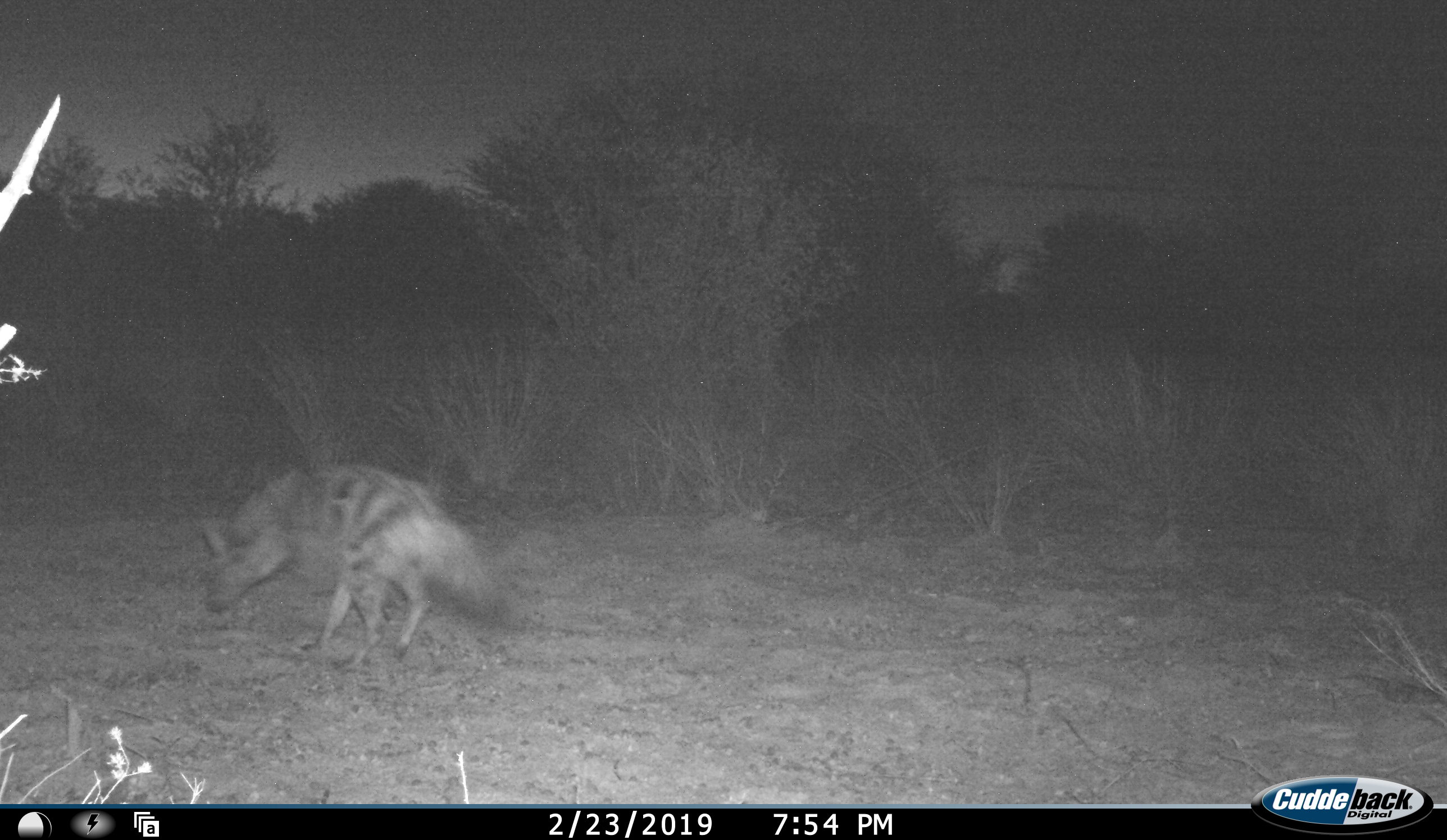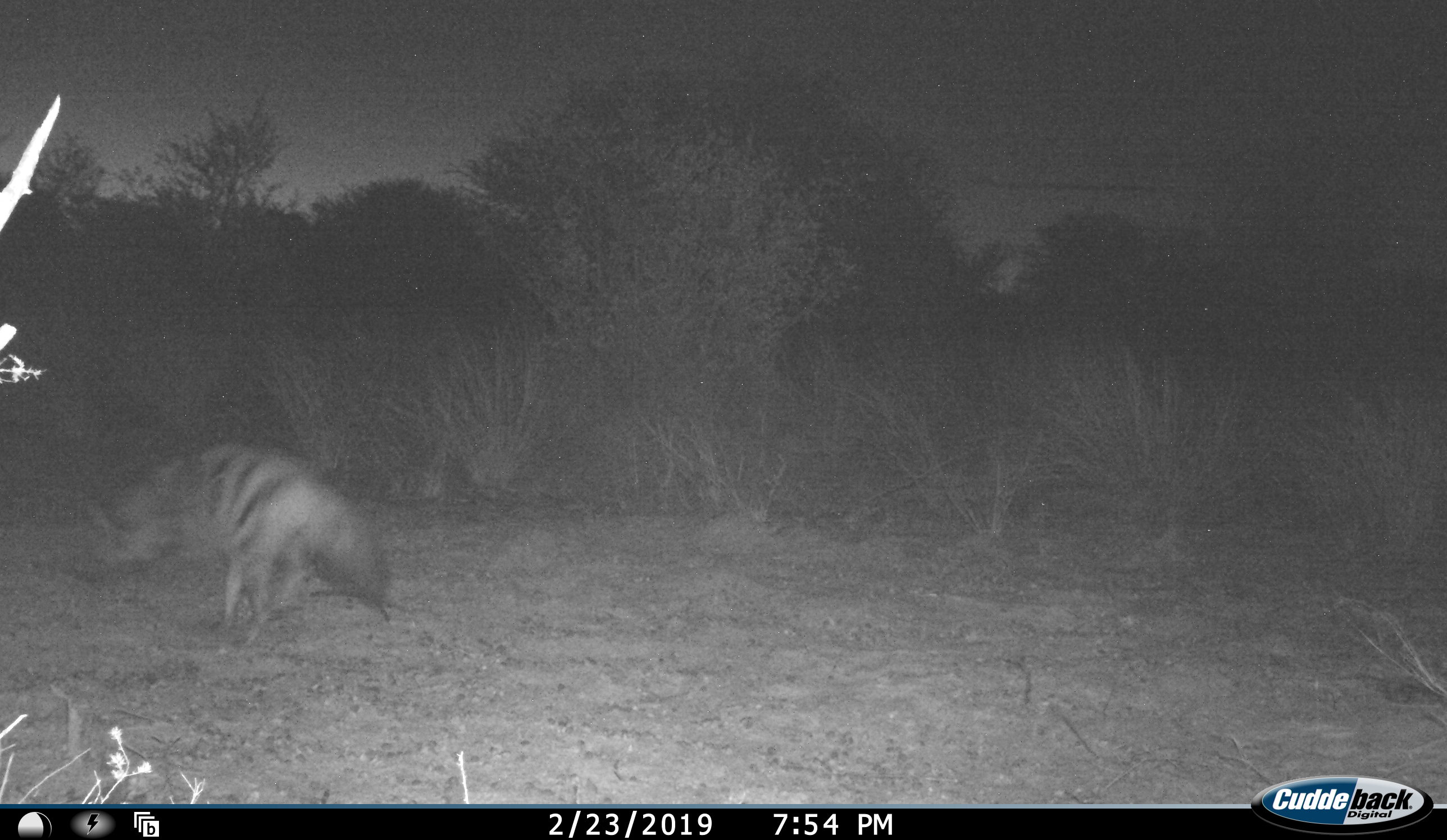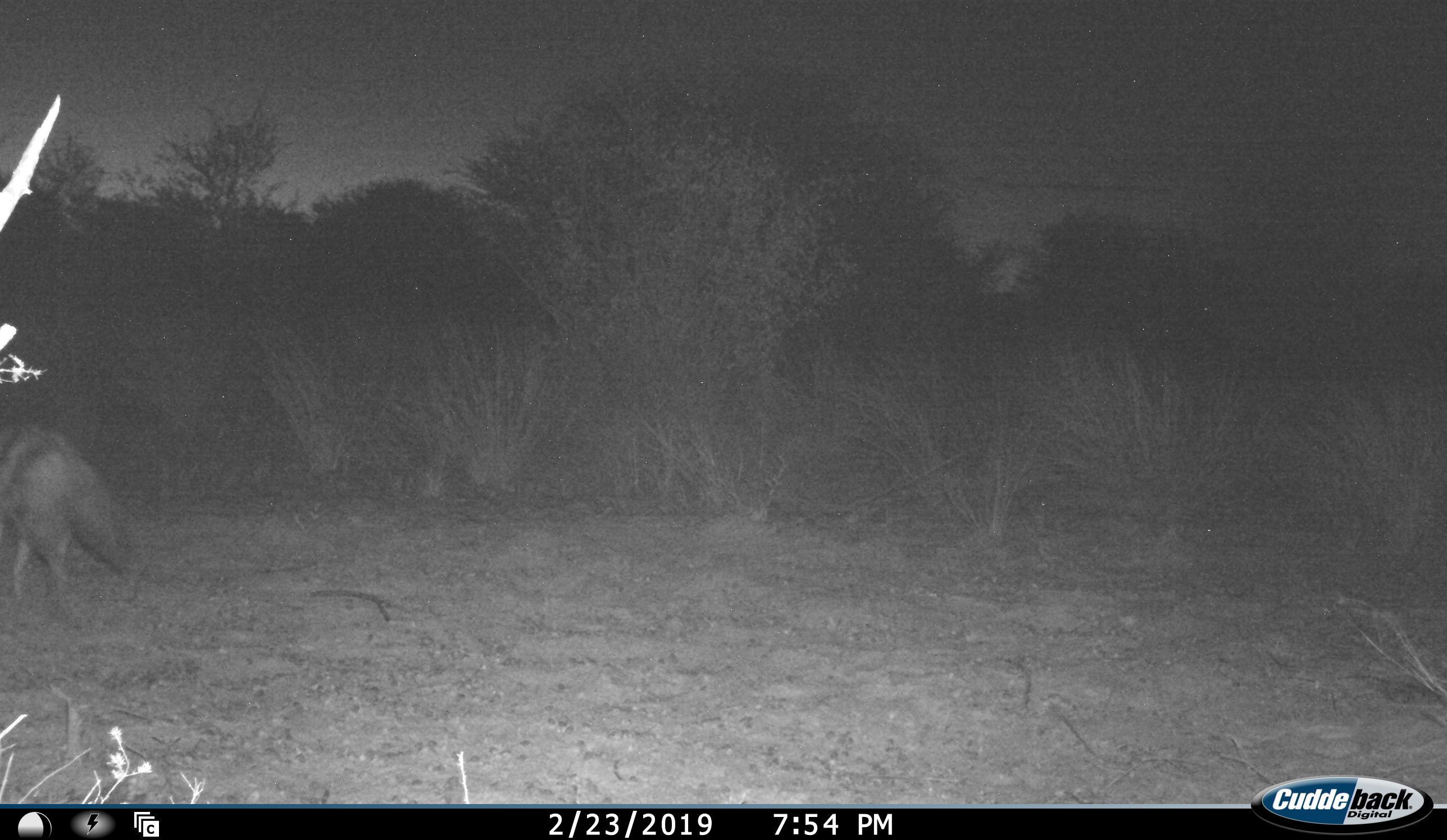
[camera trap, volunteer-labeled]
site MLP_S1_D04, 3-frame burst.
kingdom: Animalia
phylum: Chordata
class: Mammalia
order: Carnivora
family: Hyaenidae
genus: Proteles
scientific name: Proteles cristatus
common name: aardwolf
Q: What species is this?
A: Aardwolf (Proteles cristatus).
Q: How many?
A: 1.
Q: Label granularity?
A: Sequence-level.